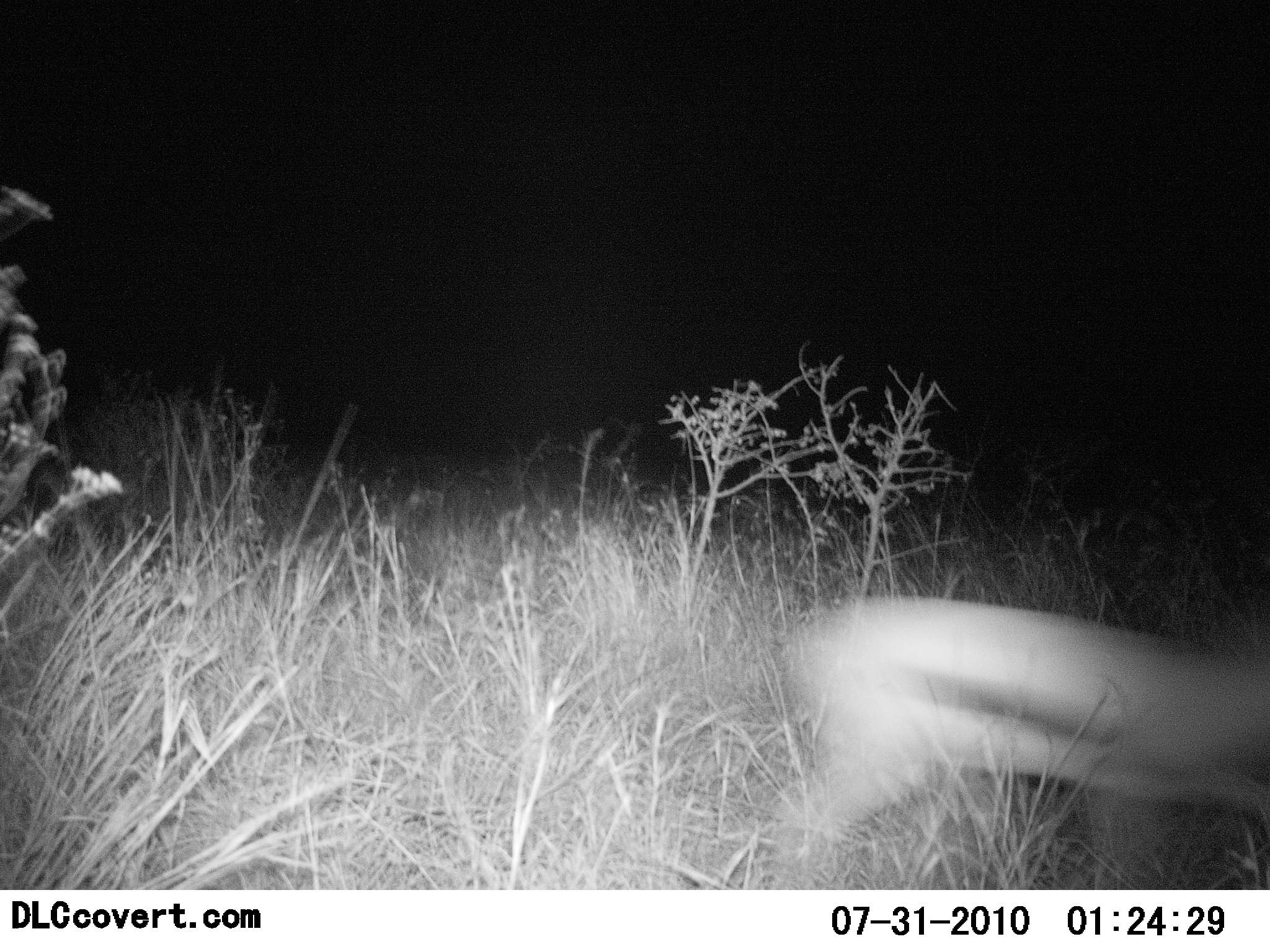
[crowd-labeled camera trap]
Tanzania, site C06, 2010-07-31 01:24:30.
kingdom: Animalia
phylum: Chordata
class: Mammalia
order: Artiodactyla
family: Bovidae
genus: Eudorcas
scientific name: Eudorcas thomsonii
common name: thomson's gazelle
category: gazellethomsons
Gazellethomsons (thomson's gazelle) (Eudorcas thomsonii), count 1. Behavior (volunteer vote fractions): standing 0%, resting 0%, moving 100%, interacting 0%. Young present (vote fraction): 0%. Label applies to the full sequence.